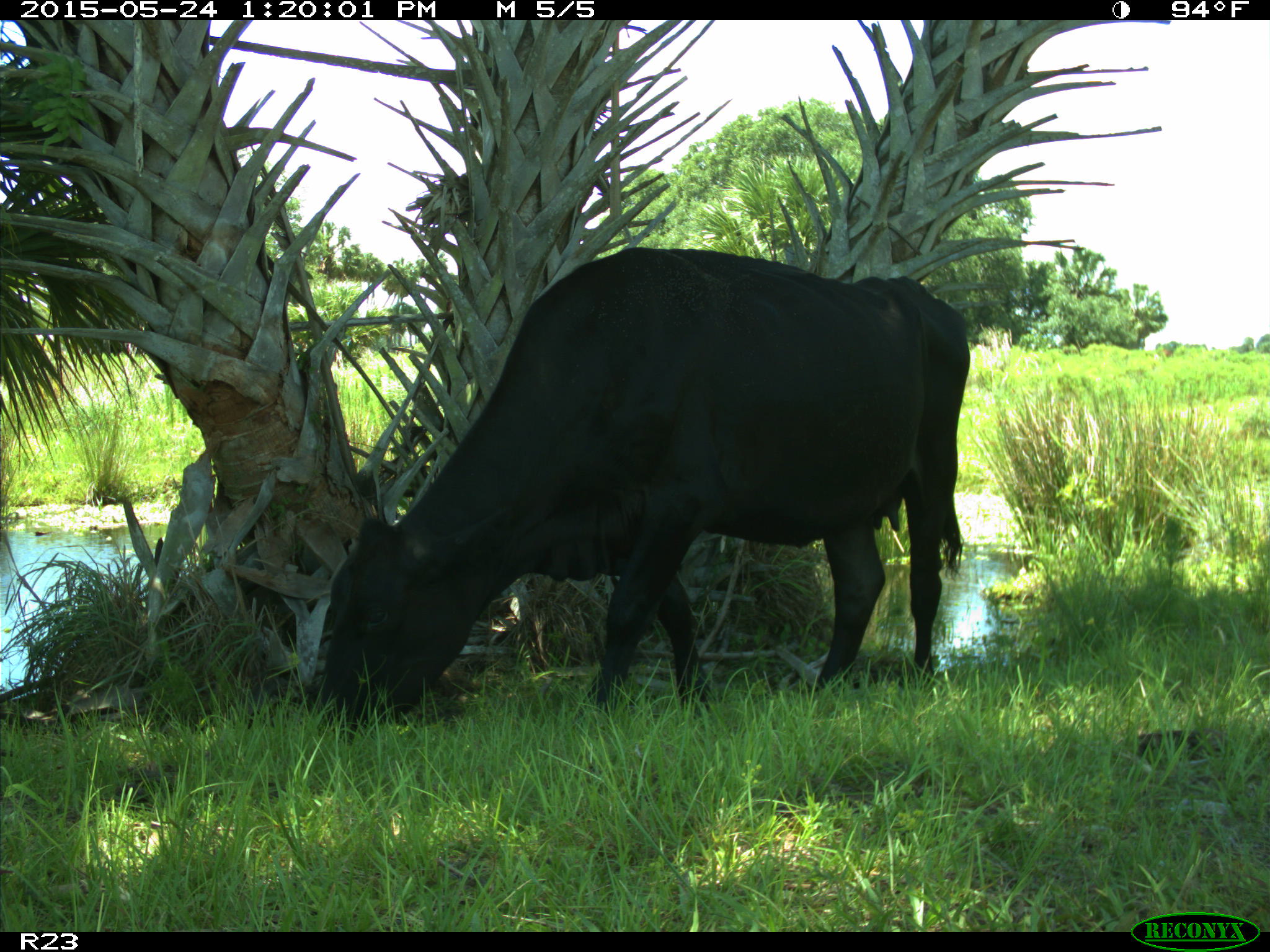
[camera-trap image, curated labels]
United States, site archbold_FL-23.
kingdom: Animalia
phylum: Chordata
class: Mammalia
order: Artiodactyla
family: Bovidae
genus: Bos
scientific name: Bos taurus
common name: domestic cow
Bos taurus (domestic cow).